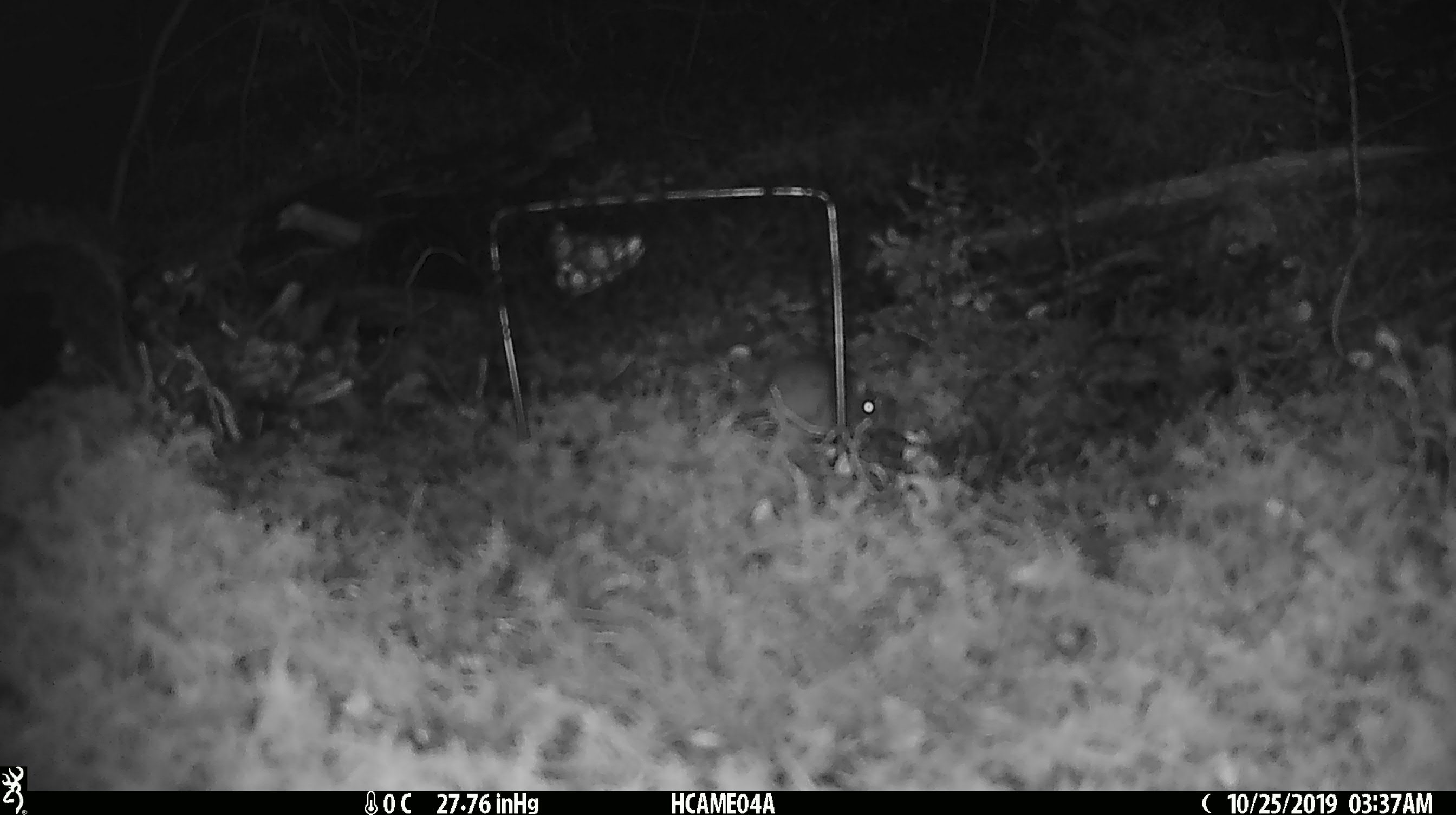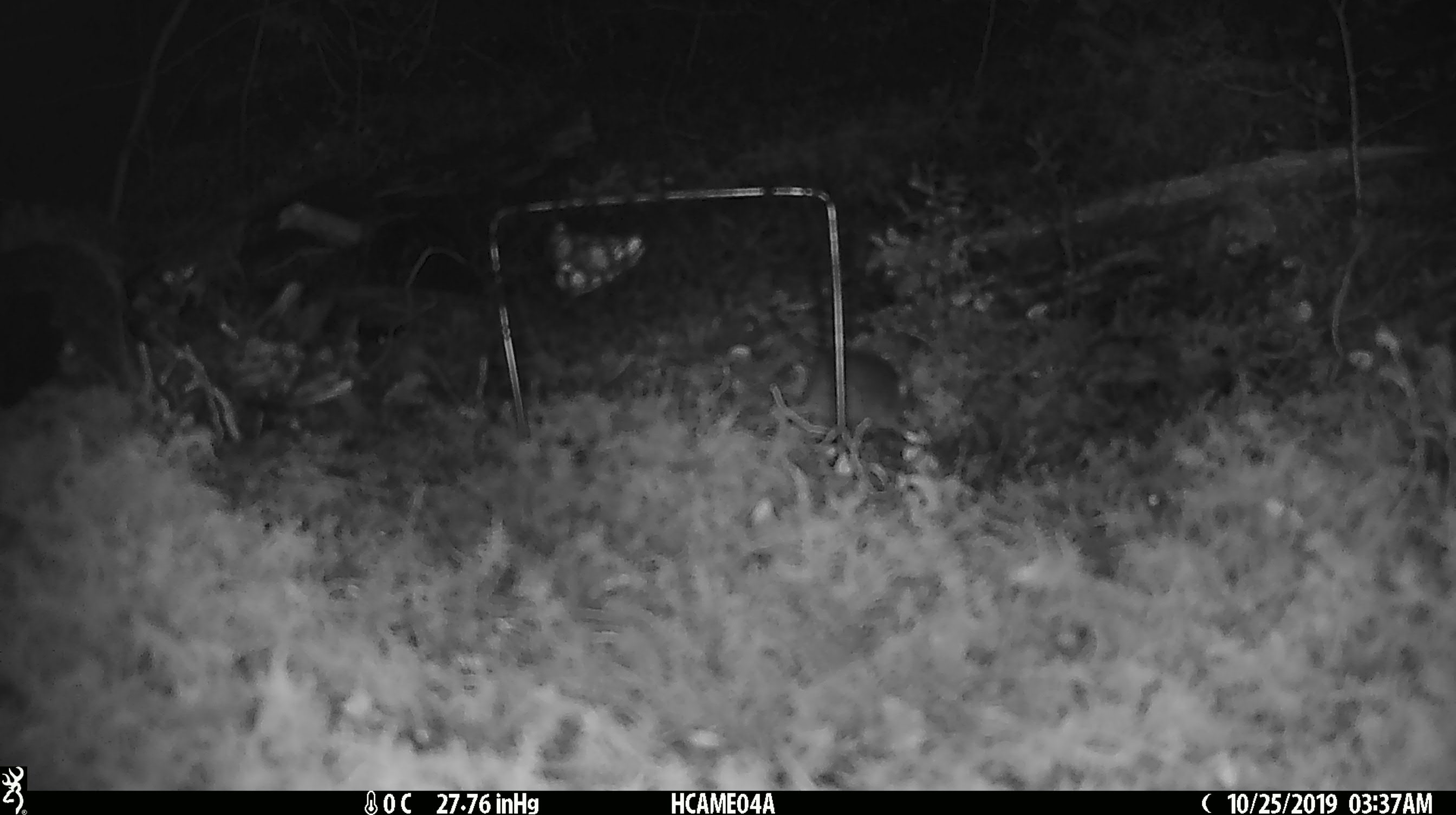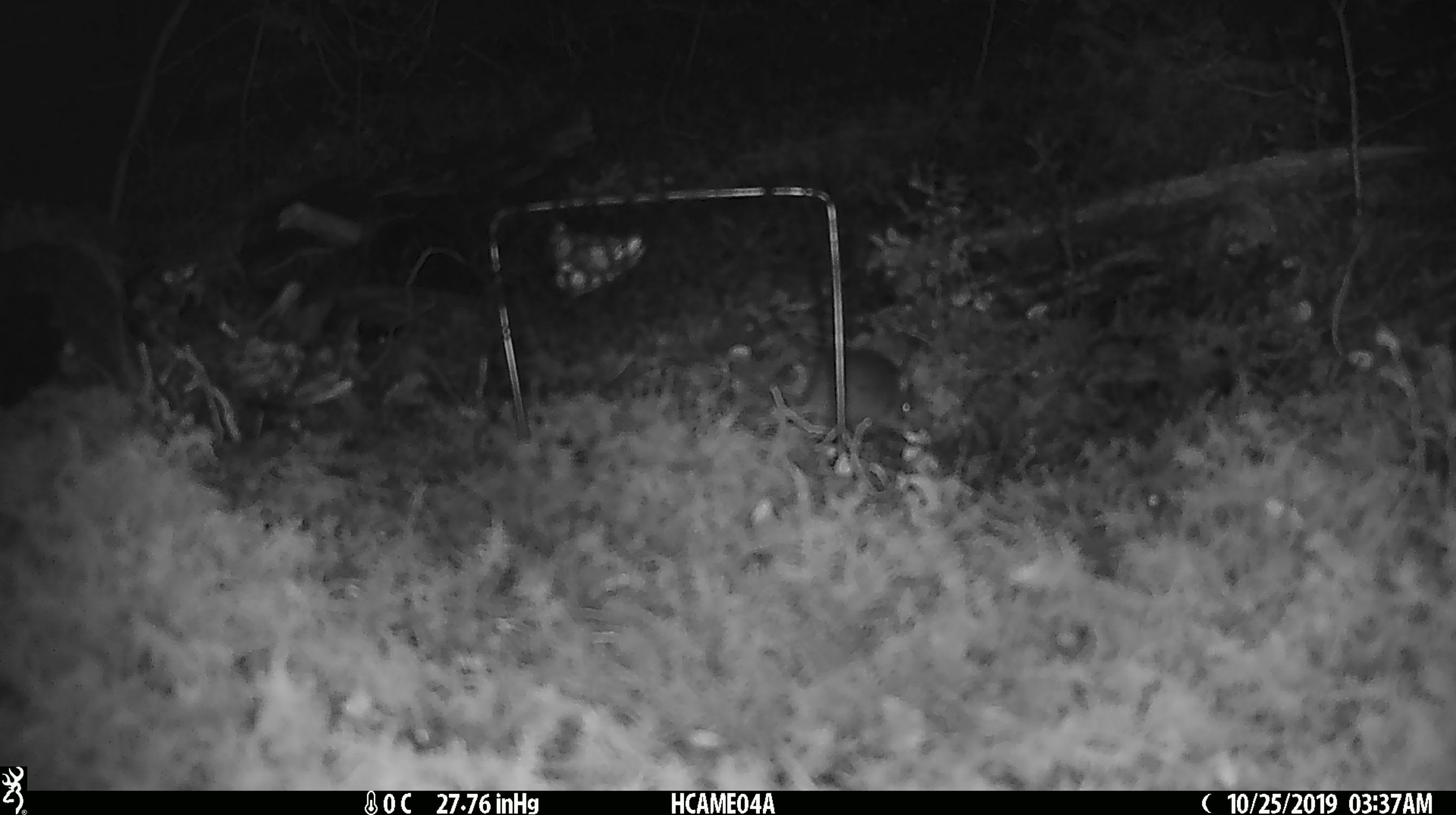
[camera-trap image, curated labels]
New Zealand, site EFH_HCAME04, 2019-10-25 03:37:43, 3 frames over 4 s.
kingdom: Animalia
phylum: Chordata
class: Mammalia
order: Rodentia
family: Muridae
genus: Mus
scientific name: Mus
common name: mouse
Mouse (Mus).